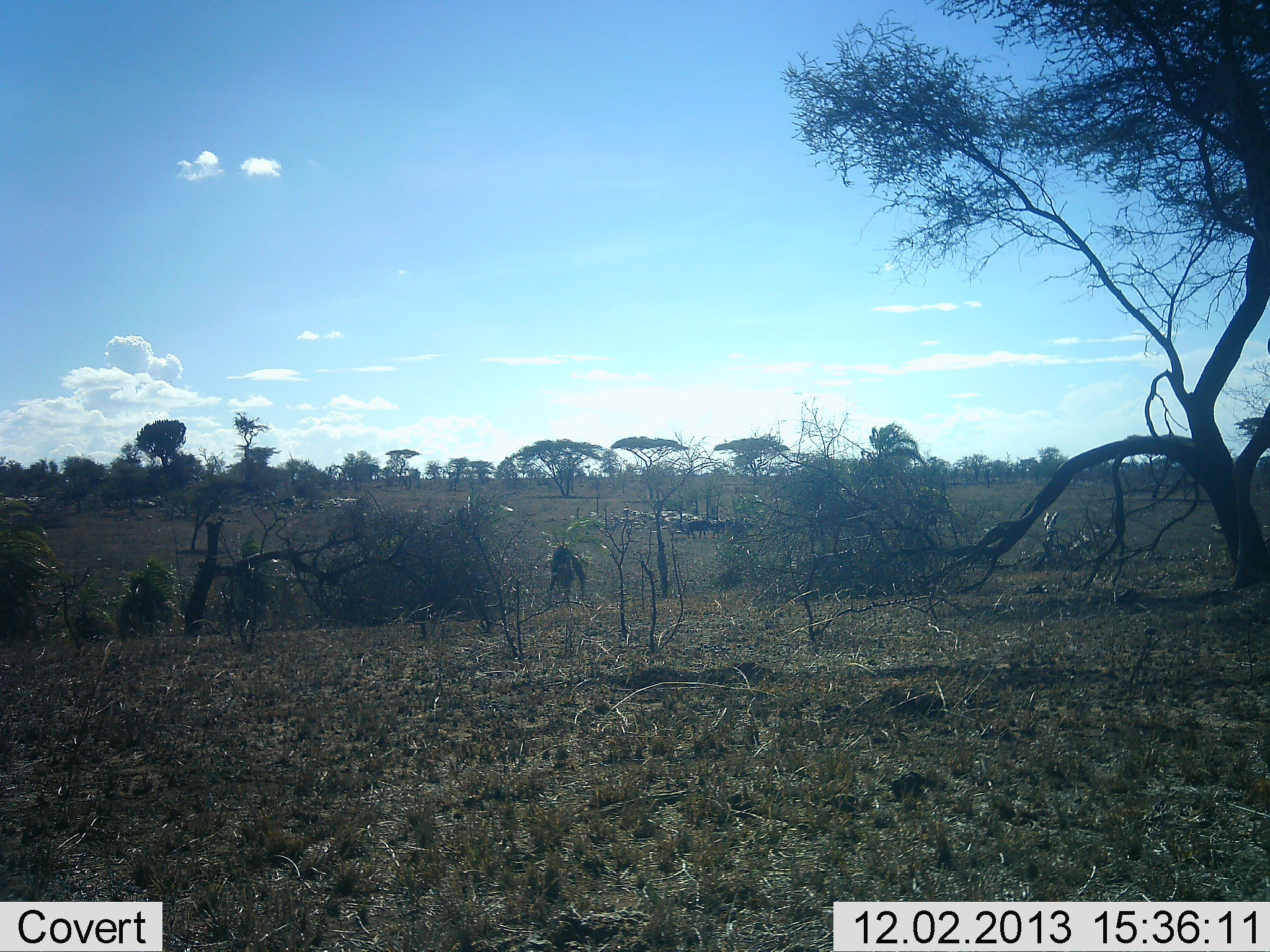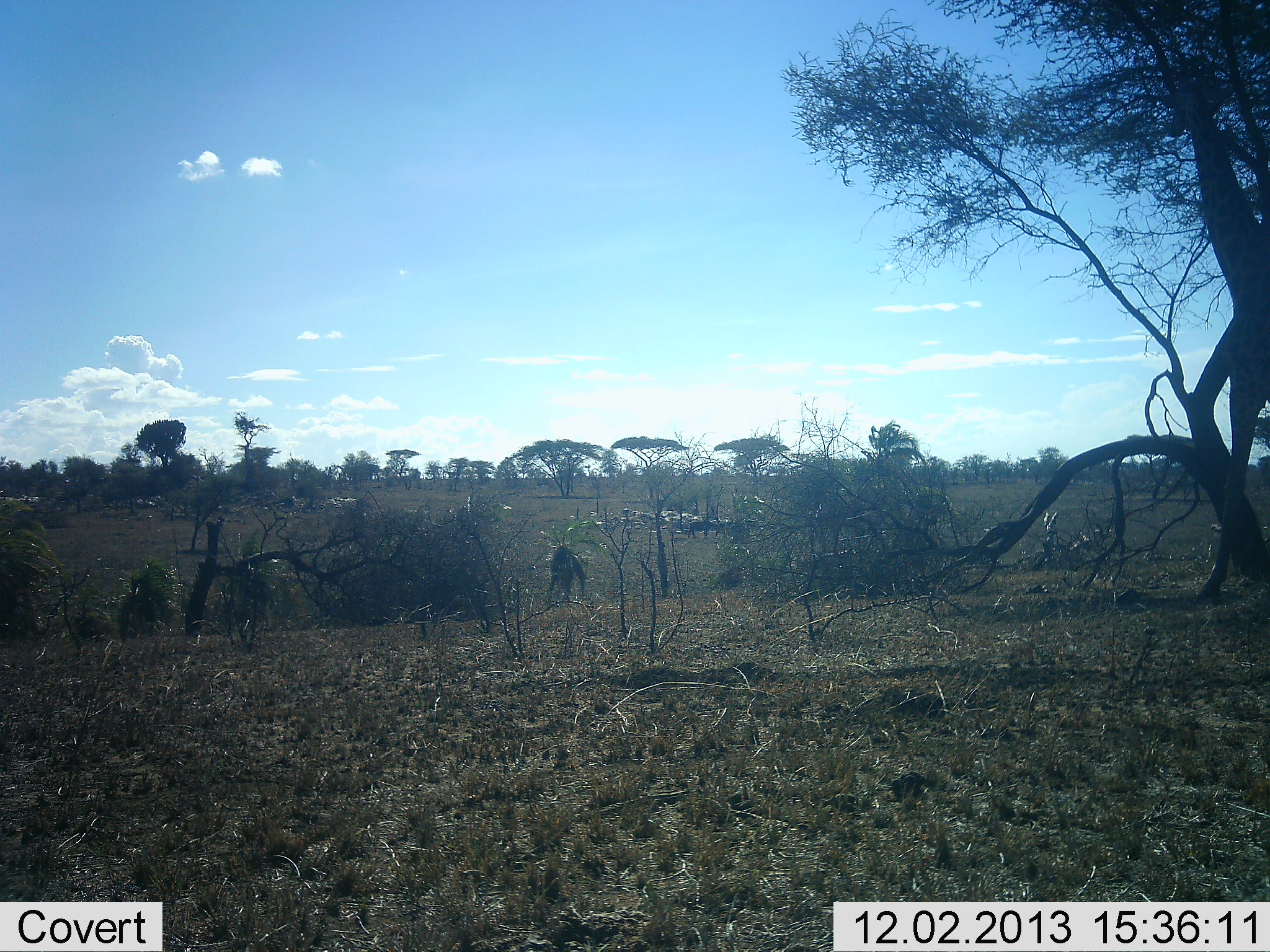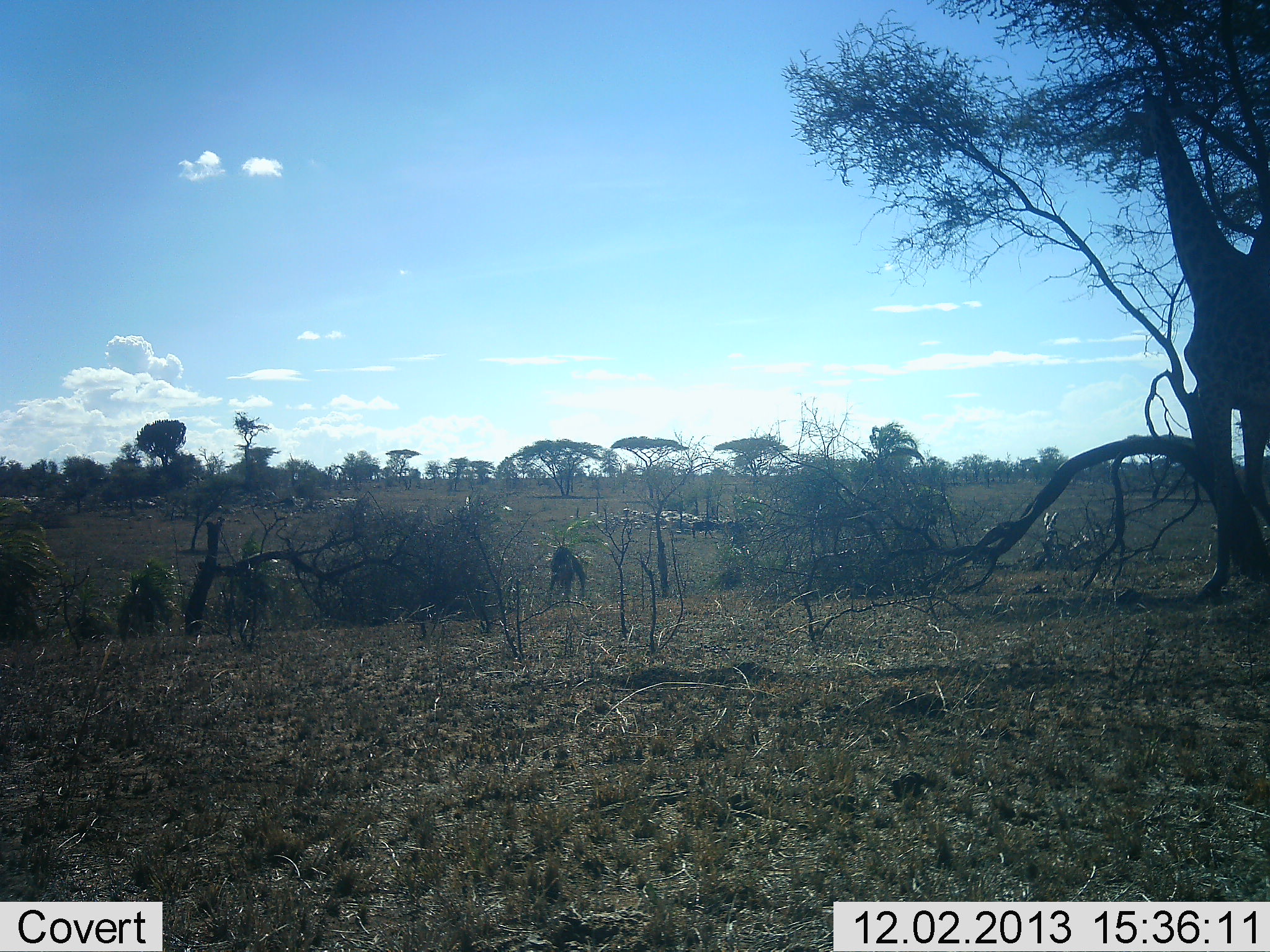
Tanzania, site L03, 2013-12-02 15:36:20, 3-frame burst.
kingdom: Animalia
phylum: Chordata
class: Mammalia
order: Artiodactyla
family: Giraffidae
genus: Giraffa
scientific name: Giraffa camelopardalis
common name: giraffe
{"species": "giraffe (Giraffa camelopardalis)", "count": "1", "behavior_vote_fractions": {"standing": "0%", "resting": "0%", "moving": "100%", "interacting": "0%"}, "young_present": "0%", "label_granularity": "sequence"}